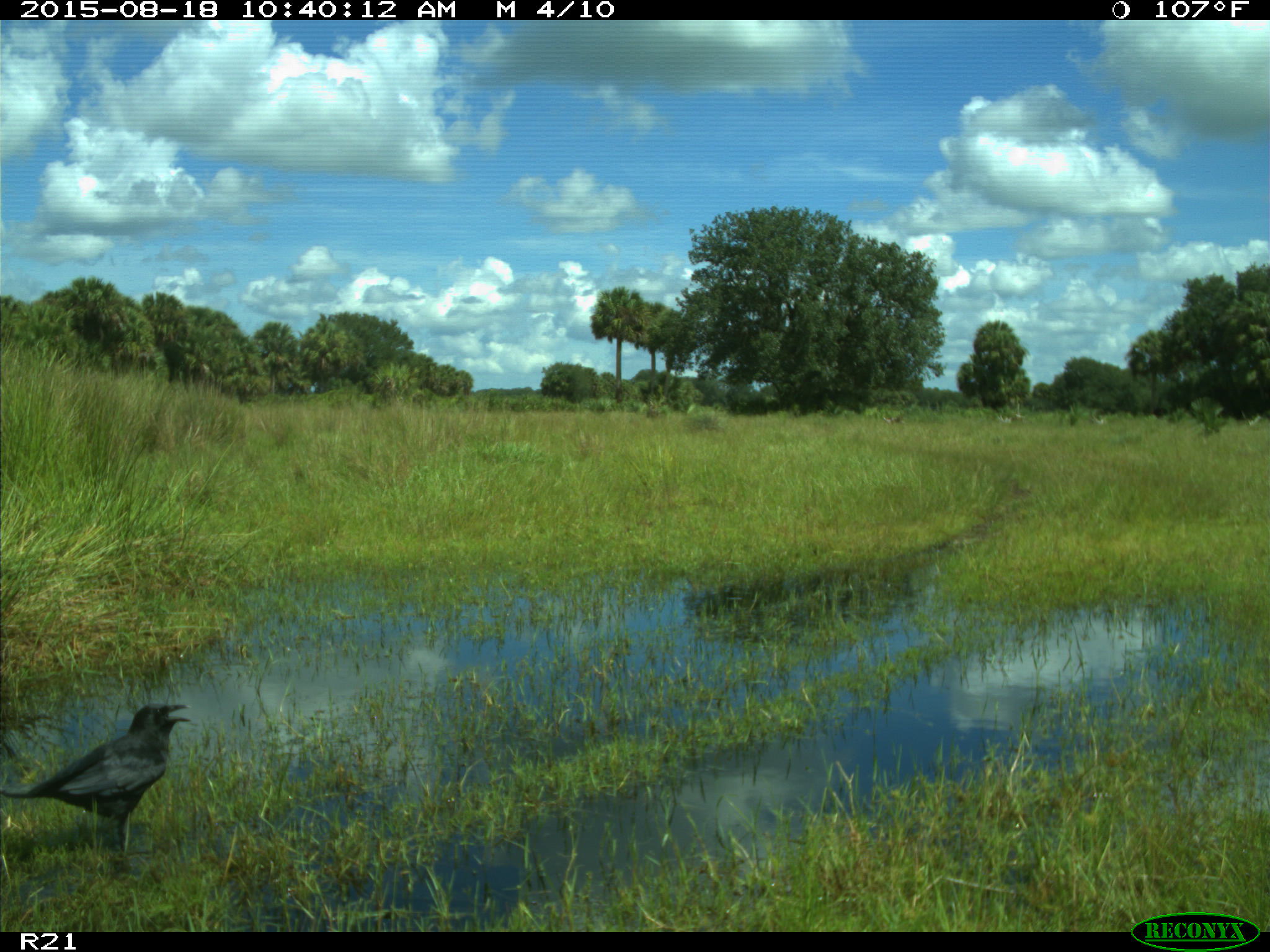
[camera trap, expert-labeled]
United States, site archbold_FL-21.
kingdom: Animalia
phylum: Chordata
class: Aves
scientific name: Aves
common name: birds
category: unidentified bird